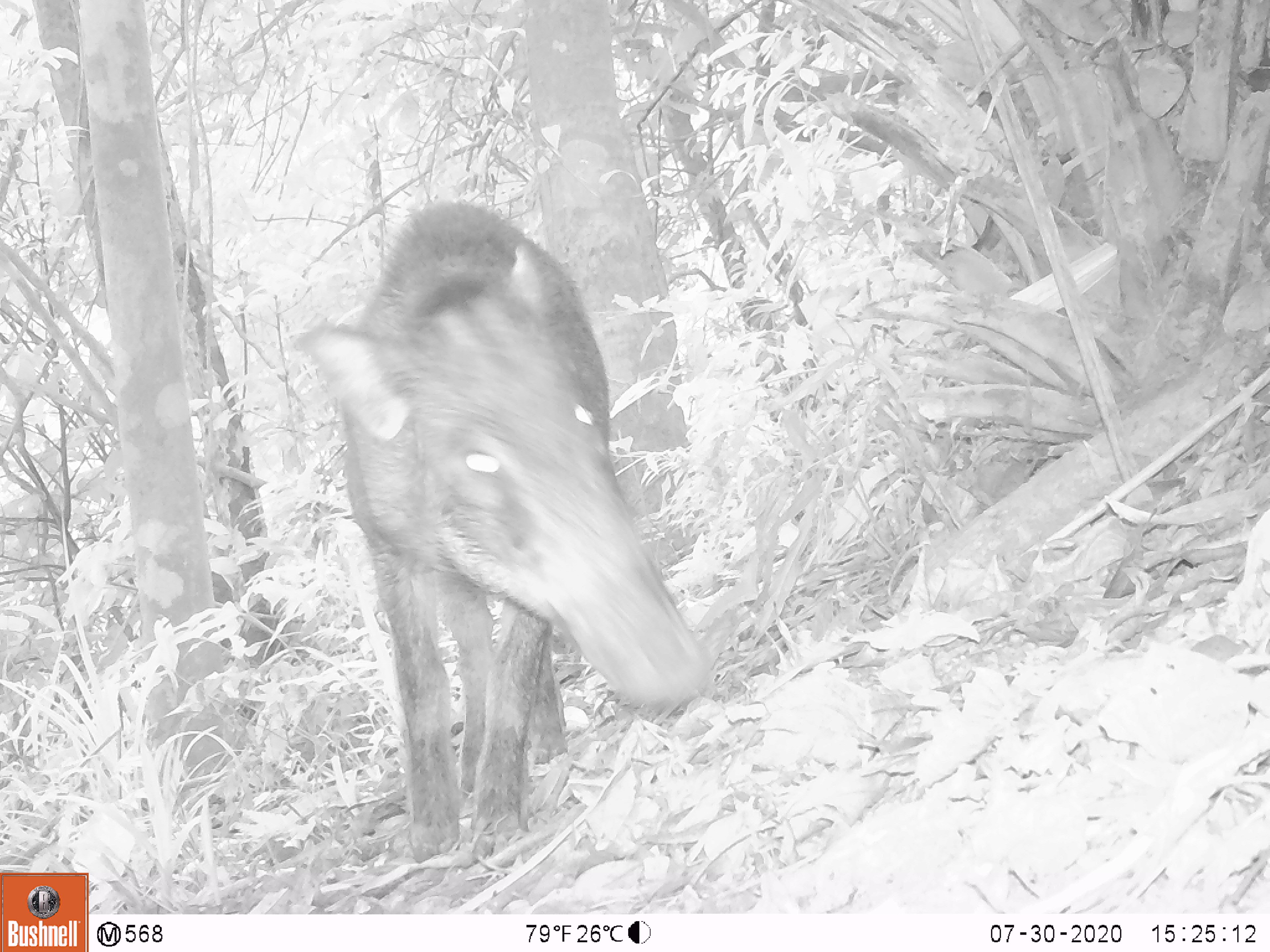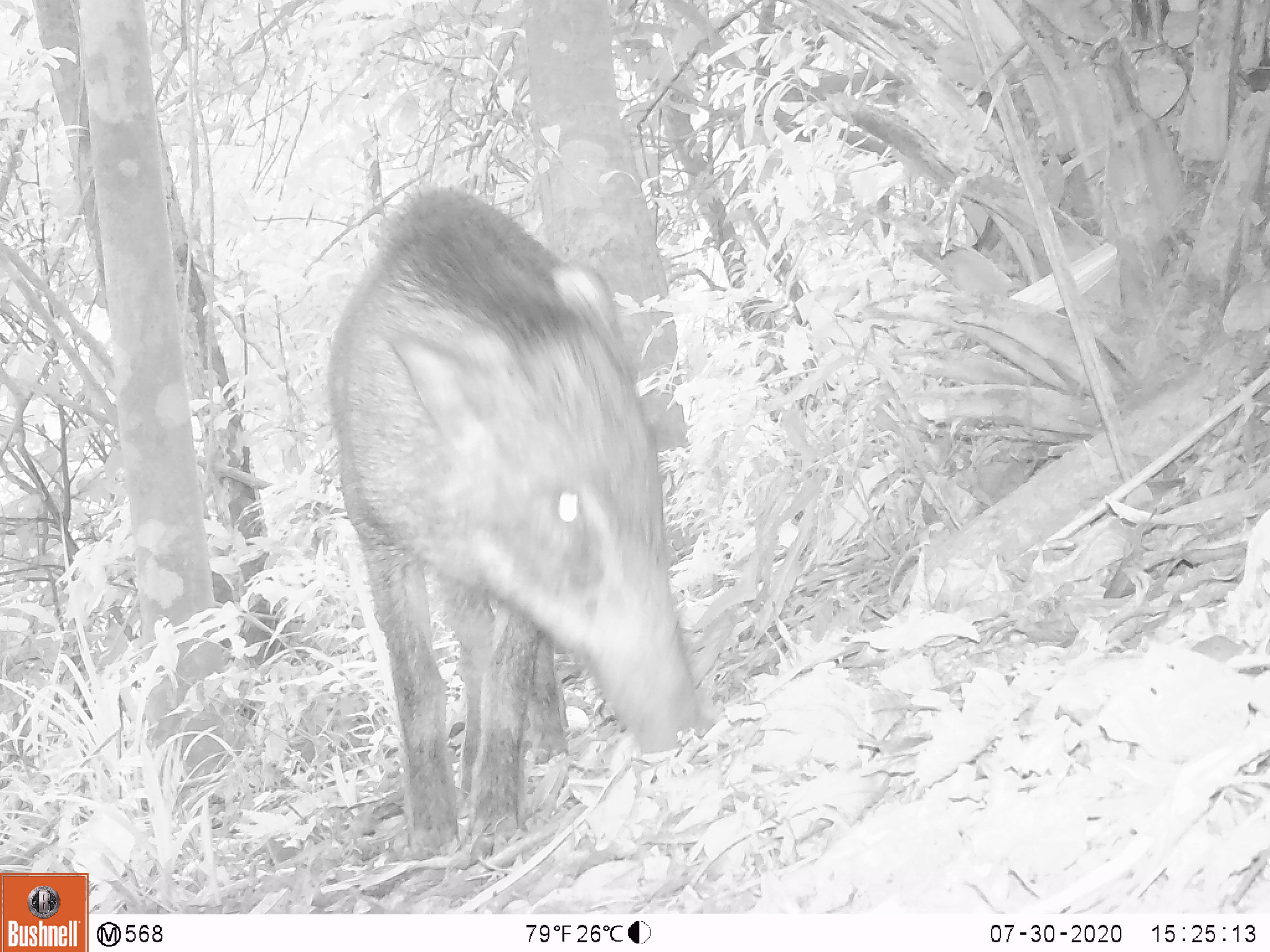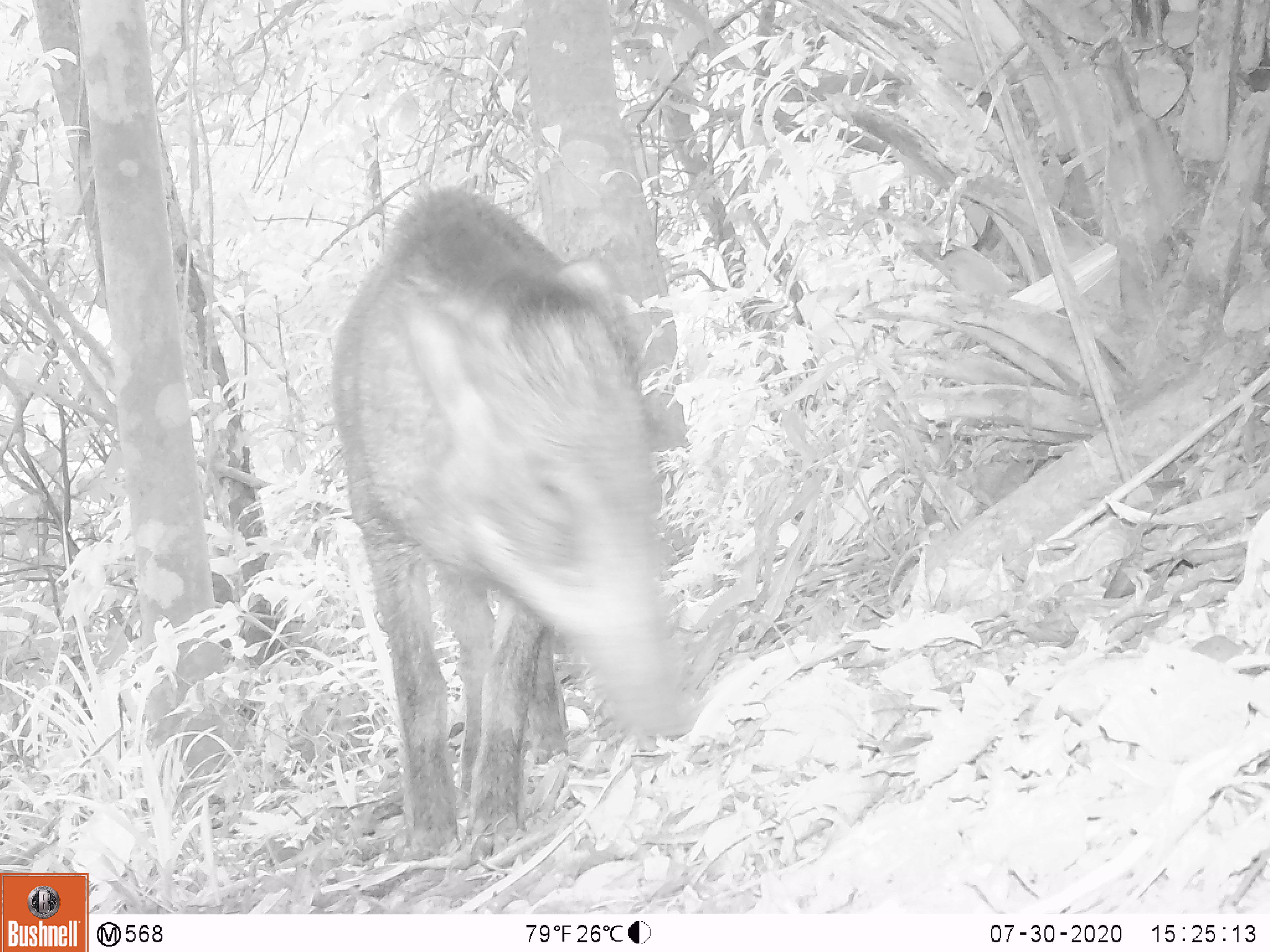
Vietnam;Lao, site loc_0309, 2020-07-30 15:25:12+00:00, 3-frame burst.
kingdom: Animalia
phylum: Chordata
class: Mammalia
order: Artiodactyla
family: Suidae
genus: Sus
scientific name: Sus scrofa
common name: eurasian wild pig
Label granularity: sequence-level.